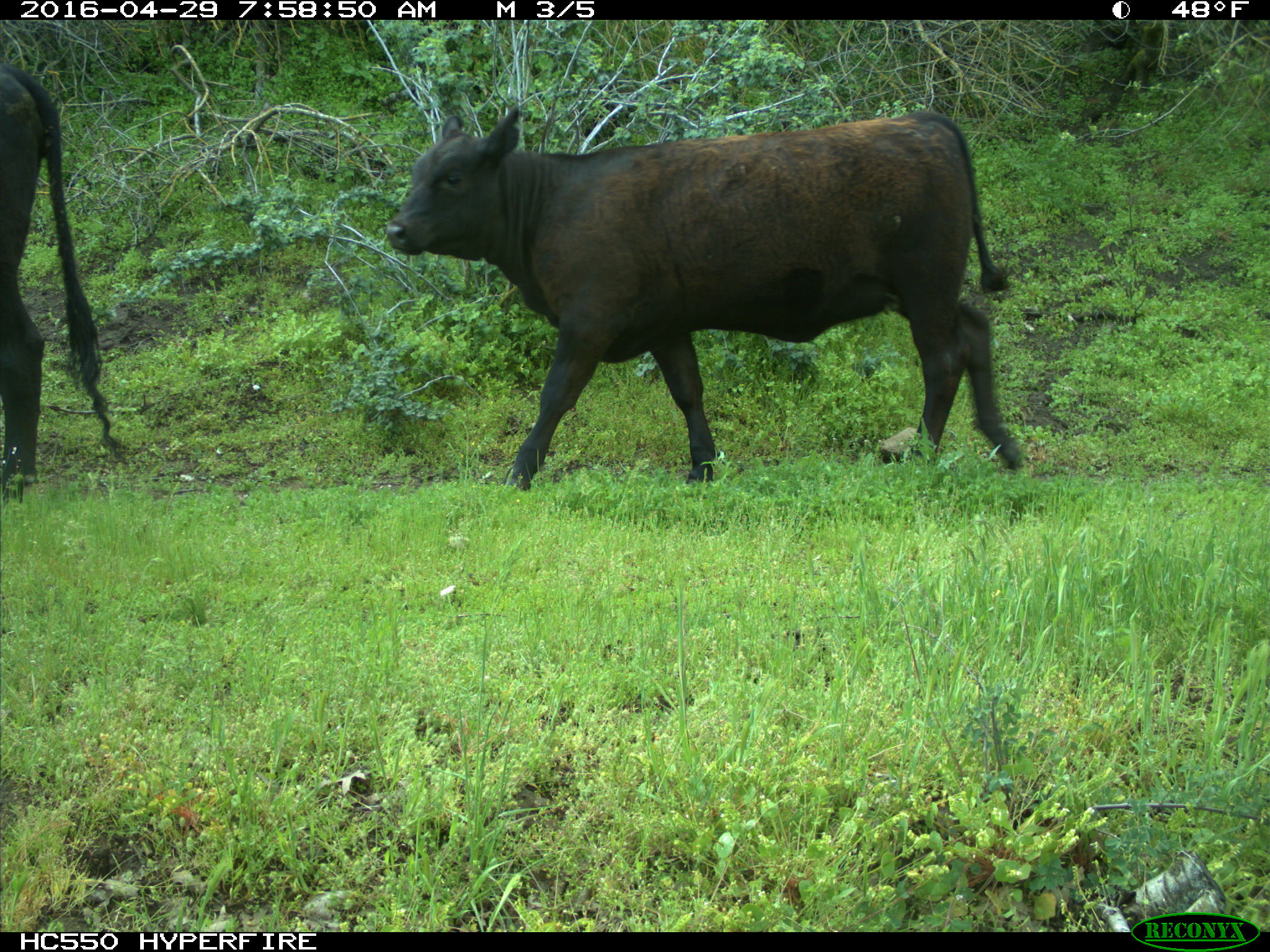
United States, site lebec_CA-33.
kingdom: Animalia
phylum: Chordata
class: Mammalia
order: Artiodactyla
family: Bovidae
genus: Bos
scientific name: Bos taurus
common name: domestic cow